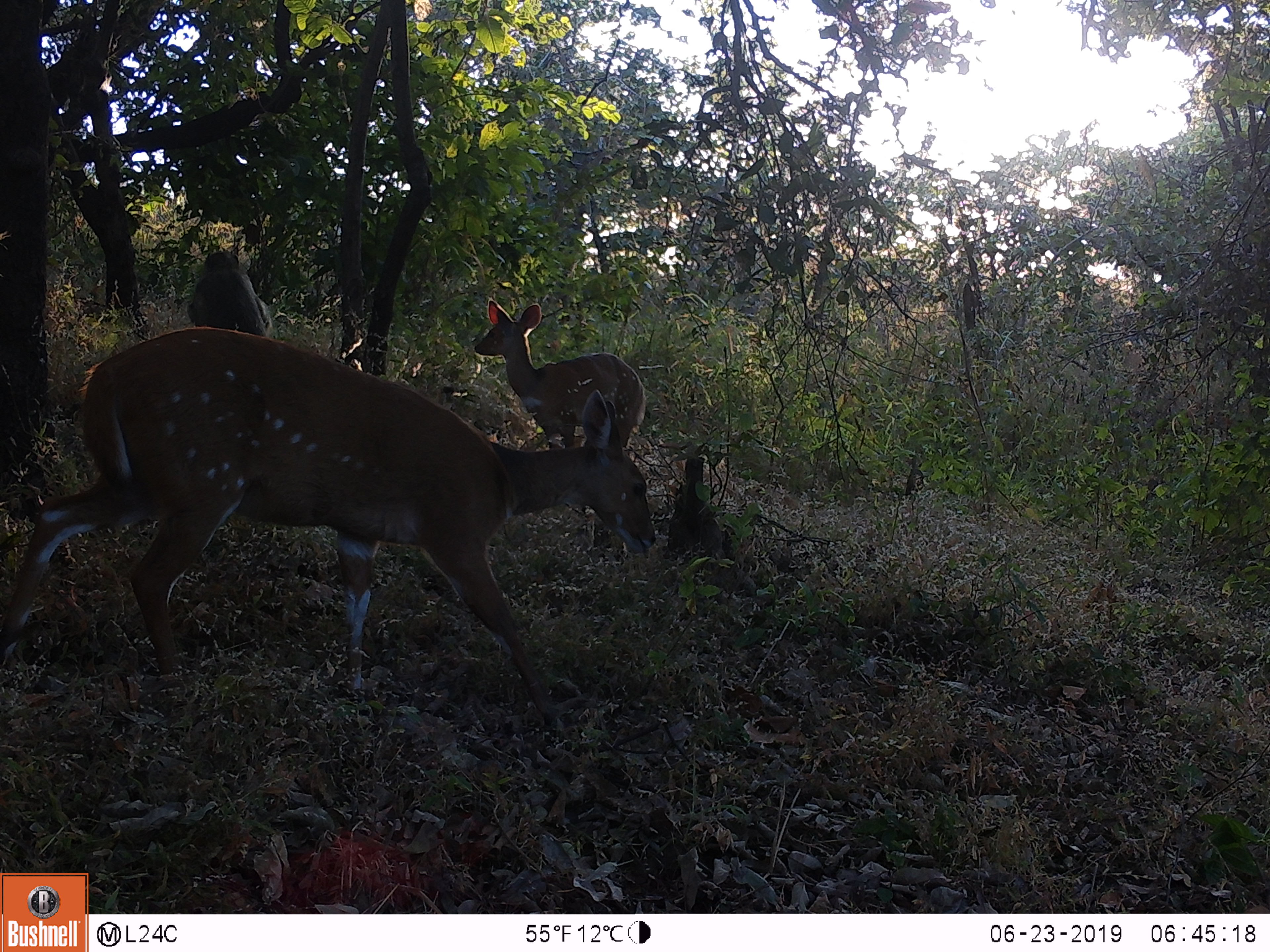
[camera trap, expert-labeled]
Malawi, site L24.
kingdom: Animalia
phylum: Chordata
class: Mammalia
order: Artiodactyla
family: Bovidae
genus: Tragelaphus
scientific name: Tragelaphus sylvaticus sylvaticus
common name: cape bushbuck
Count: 2.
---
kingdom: Animalia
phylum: Chordata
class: Mammalia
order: Primates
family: Cercopithecidae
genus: Papio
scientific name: Papio cynocephalus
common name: yellow baboon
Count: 1.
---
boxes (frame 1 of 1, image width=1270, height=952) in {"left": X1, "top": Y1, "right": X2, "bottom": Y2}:
cape bushbuck: {"left": 3, "top": 316, "right": 671, "bottom": 709}; {"left": 469, "top": 292, "right": 663, "bottom": 463}
yellow baboon: {"left": 172, "top": 238, "right": 285, "bottom": 347}